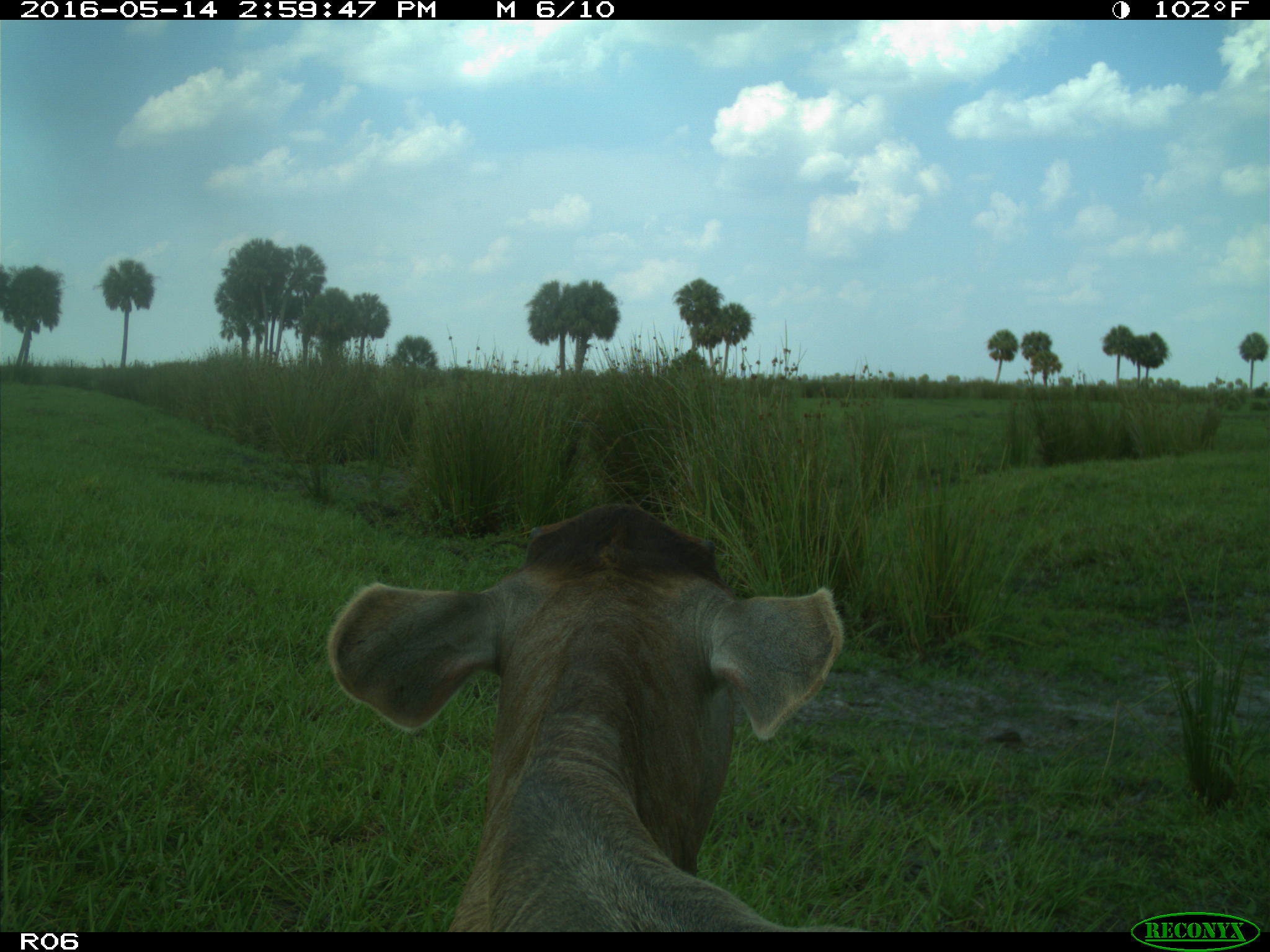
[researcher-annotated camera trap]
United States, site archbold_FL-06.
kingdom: Animalia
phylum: Chordata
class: Mammalia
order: Artiodactyla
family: Bovidae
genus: Bos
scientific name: Bos taurus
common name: domestic cow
Bos taurus (domestic cow).